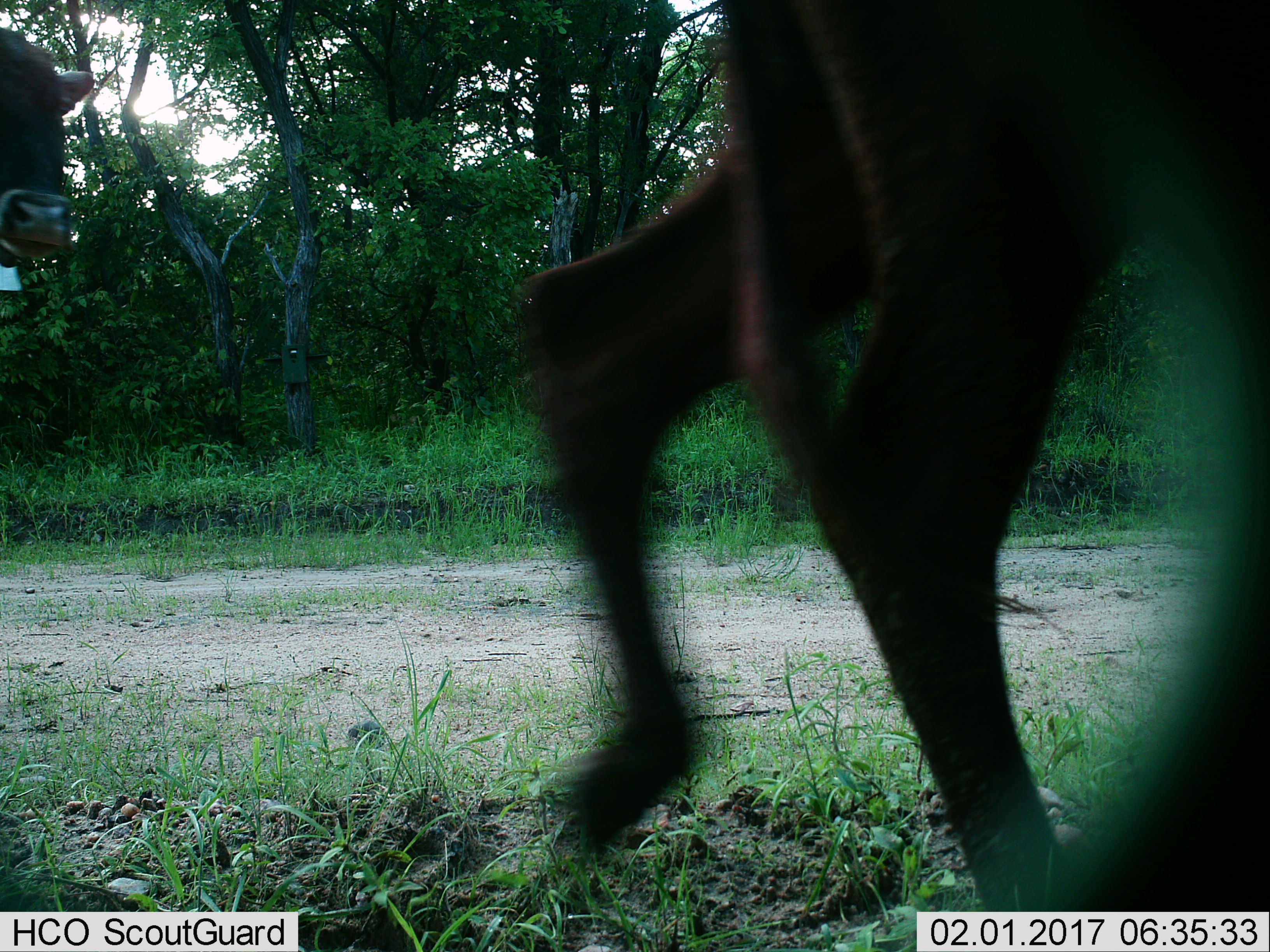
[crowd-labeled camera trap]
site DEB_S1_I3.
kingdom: Animalia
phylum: Chordata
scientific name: Vertebrata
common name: domestic animal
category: domesticanimal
Domesticanimal (domestic animal) (Vertebrata), count 2. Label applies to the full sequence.